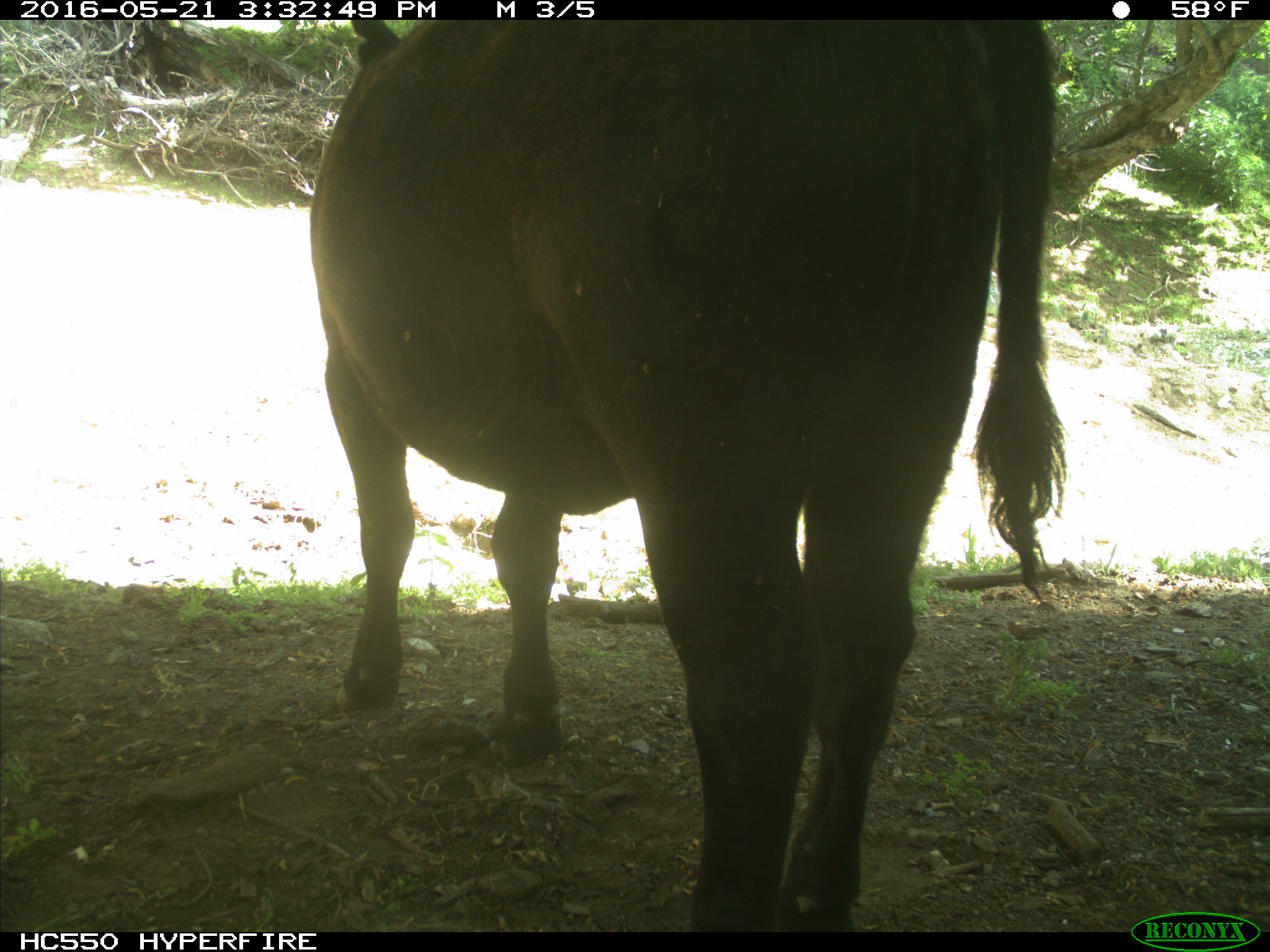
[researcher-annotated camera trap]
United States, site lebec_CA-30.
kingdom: Animalia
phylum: Chordata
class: Mammalia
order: Artiodactyla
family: Bovidae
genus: Bos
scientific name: Bos taurus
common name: domestic cow